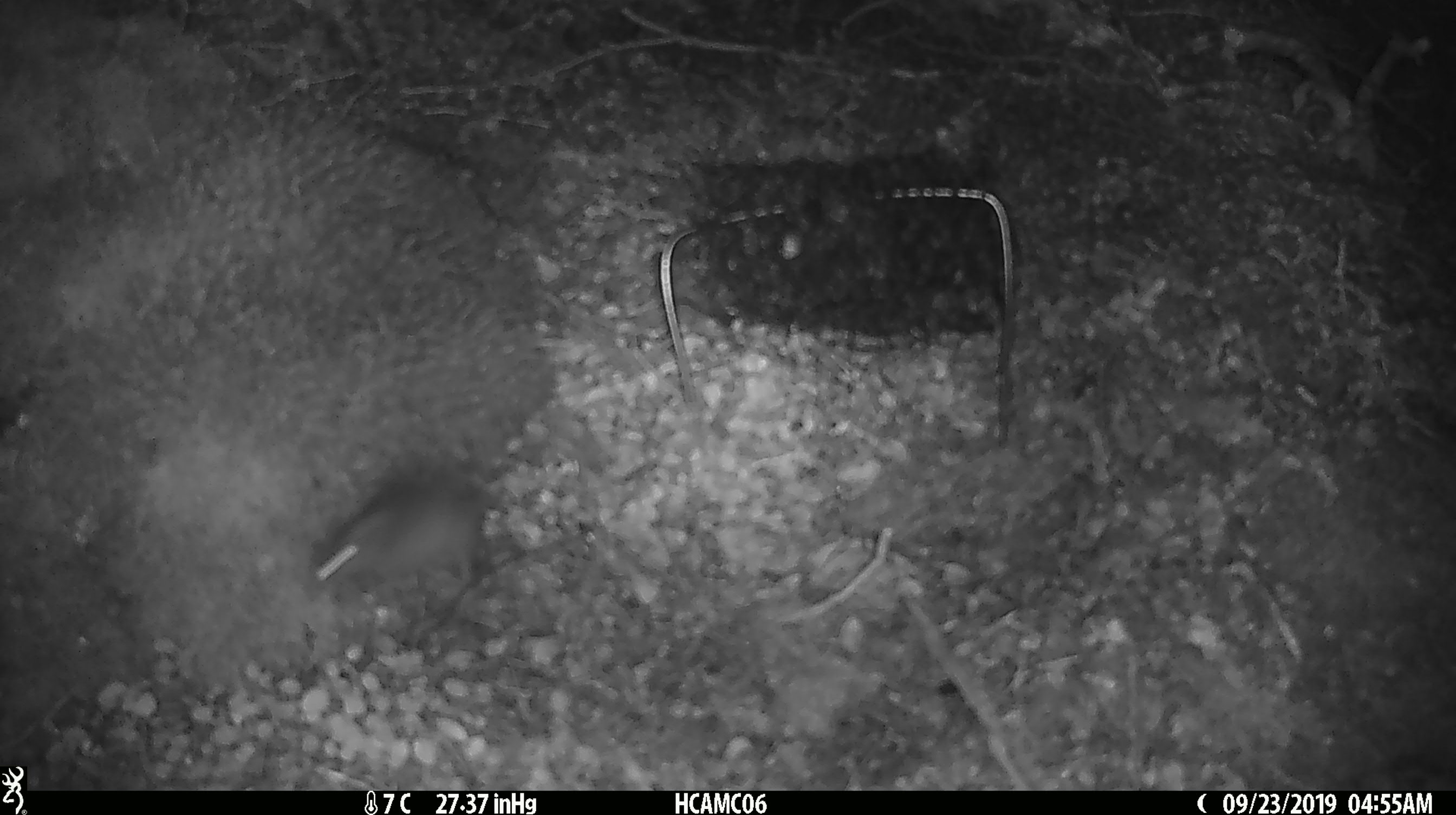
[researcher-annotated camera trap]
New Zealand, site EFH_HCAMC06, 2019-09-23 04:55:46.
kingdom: Animalia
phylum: Chordata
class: Mammalia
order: Rodentia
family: Muridae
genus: Mus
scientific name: Mus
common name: mouse